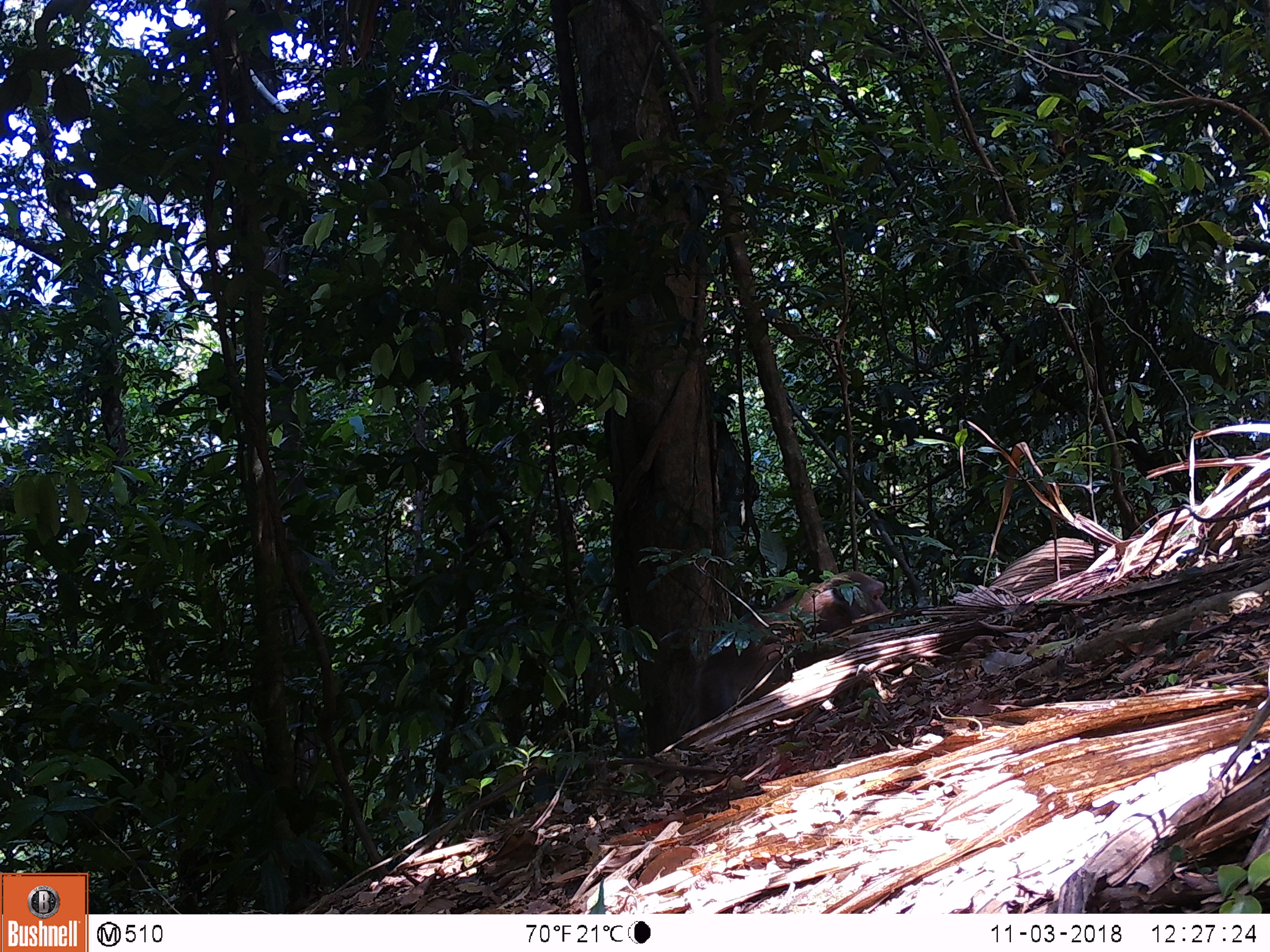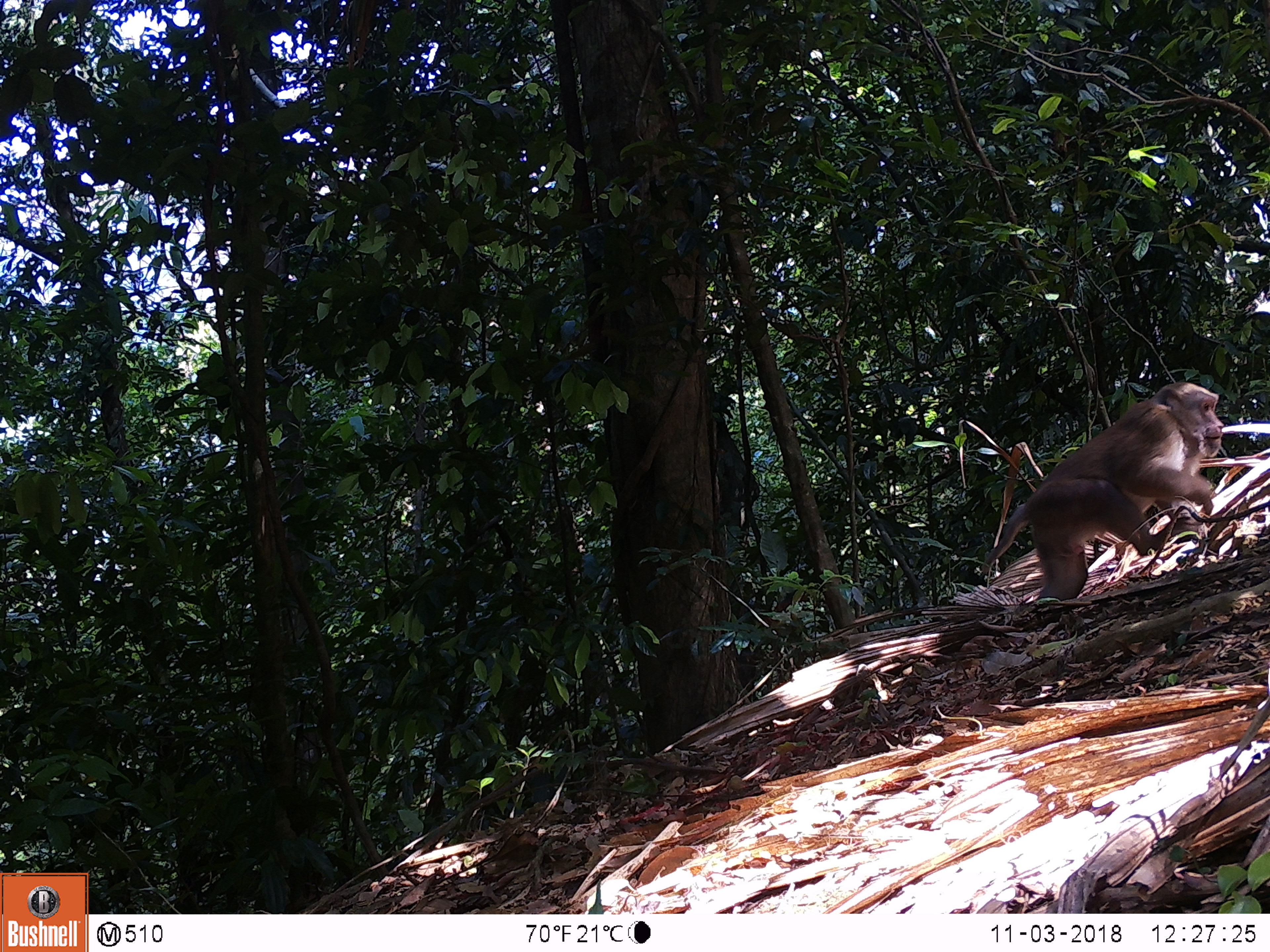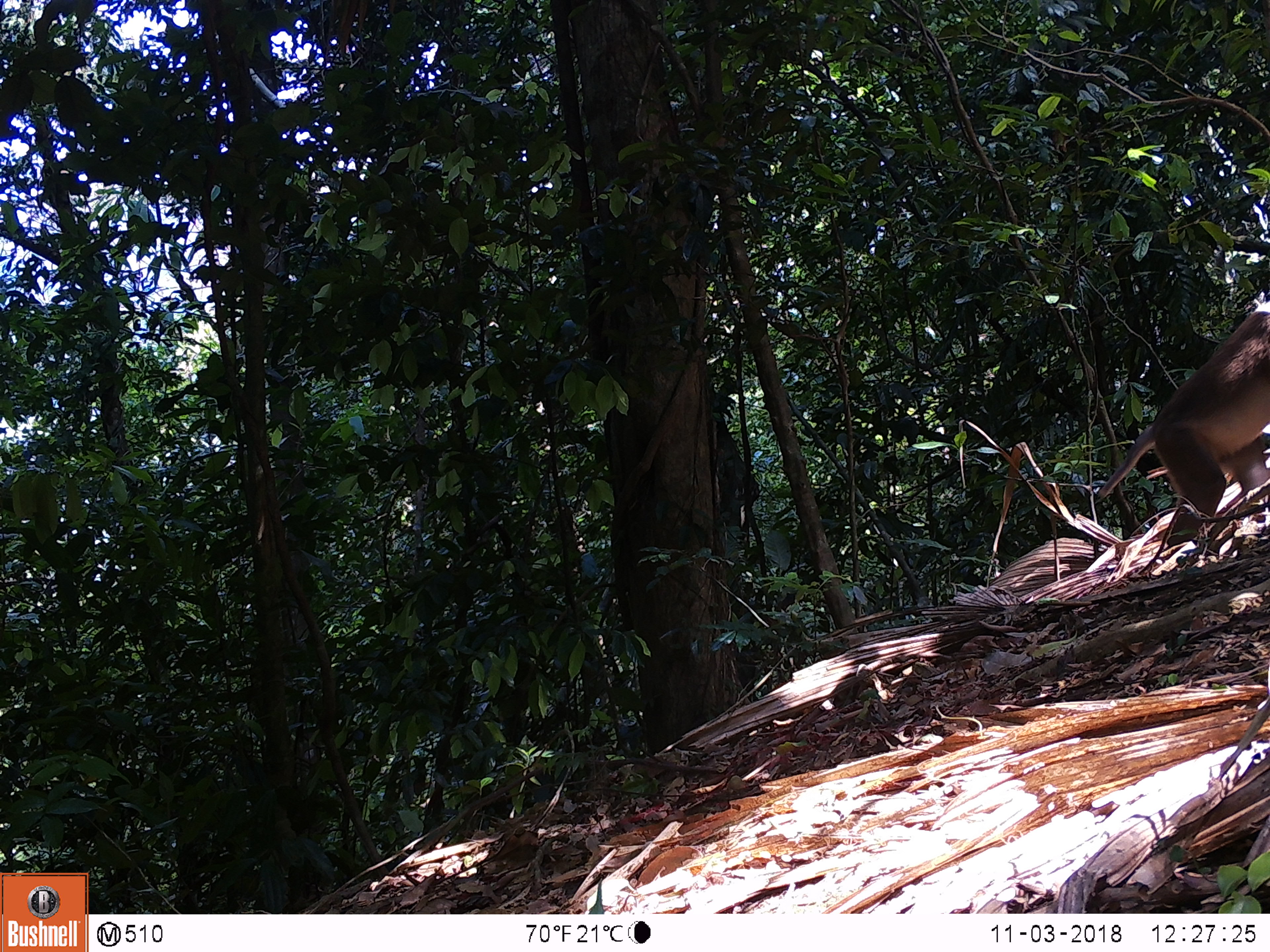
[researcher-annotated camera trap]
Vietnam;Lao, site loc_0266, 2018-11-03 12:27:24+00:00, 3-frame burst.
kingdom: Animalia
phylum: Chordata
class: Mammalia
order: Primates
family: Cercopithecidae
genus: Macaca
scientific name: Macaca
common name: macaques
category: assam or rhesus macaque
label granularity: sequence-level